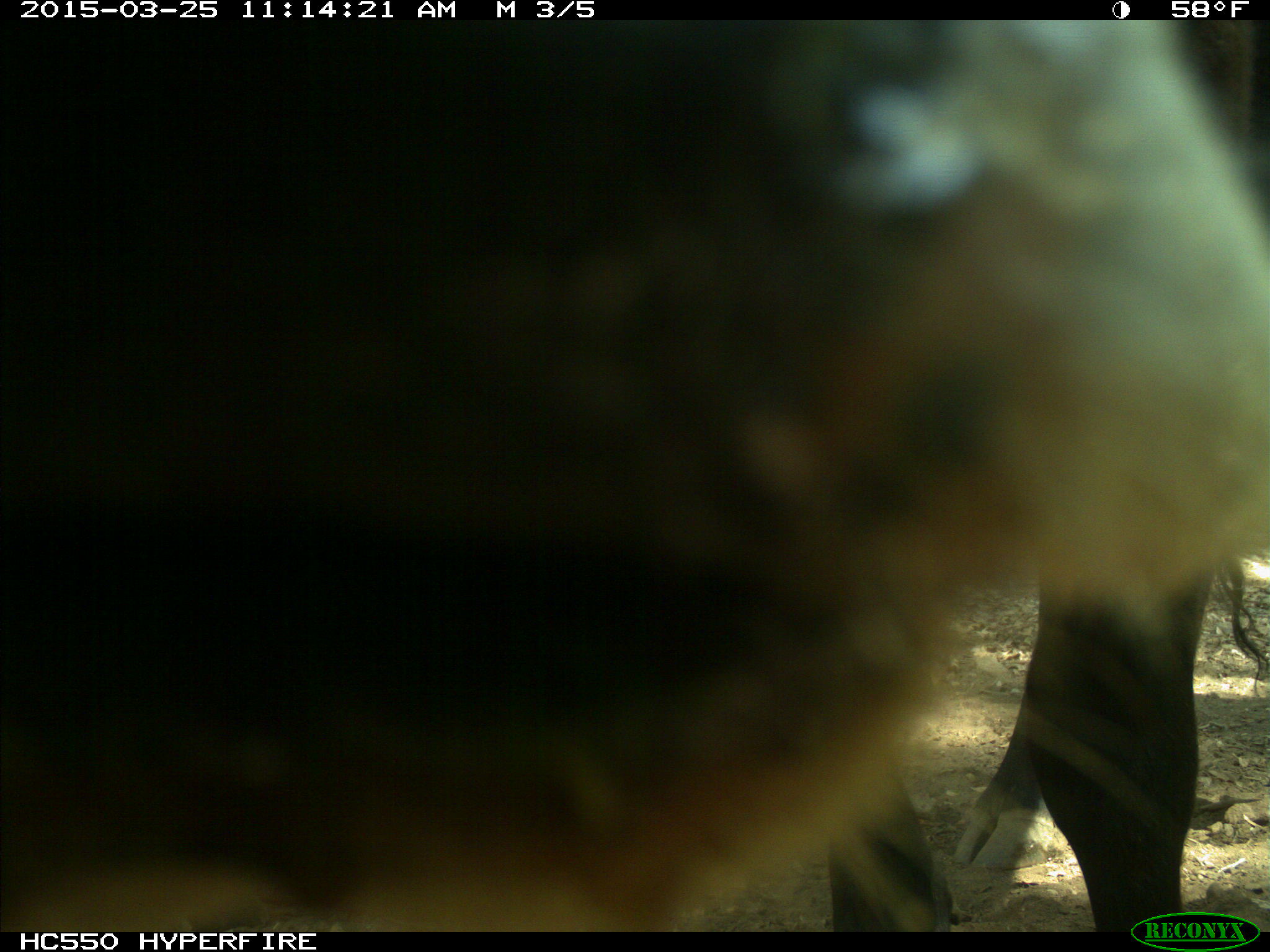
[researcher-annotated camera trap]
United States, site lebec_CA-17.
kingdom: Animalia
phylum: Chordata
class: Mammalia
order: Artiodactyla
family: Bovidae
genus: Bos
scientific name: Bos taurus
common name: domestic cow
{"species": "Bos taurus (domestic cow)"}